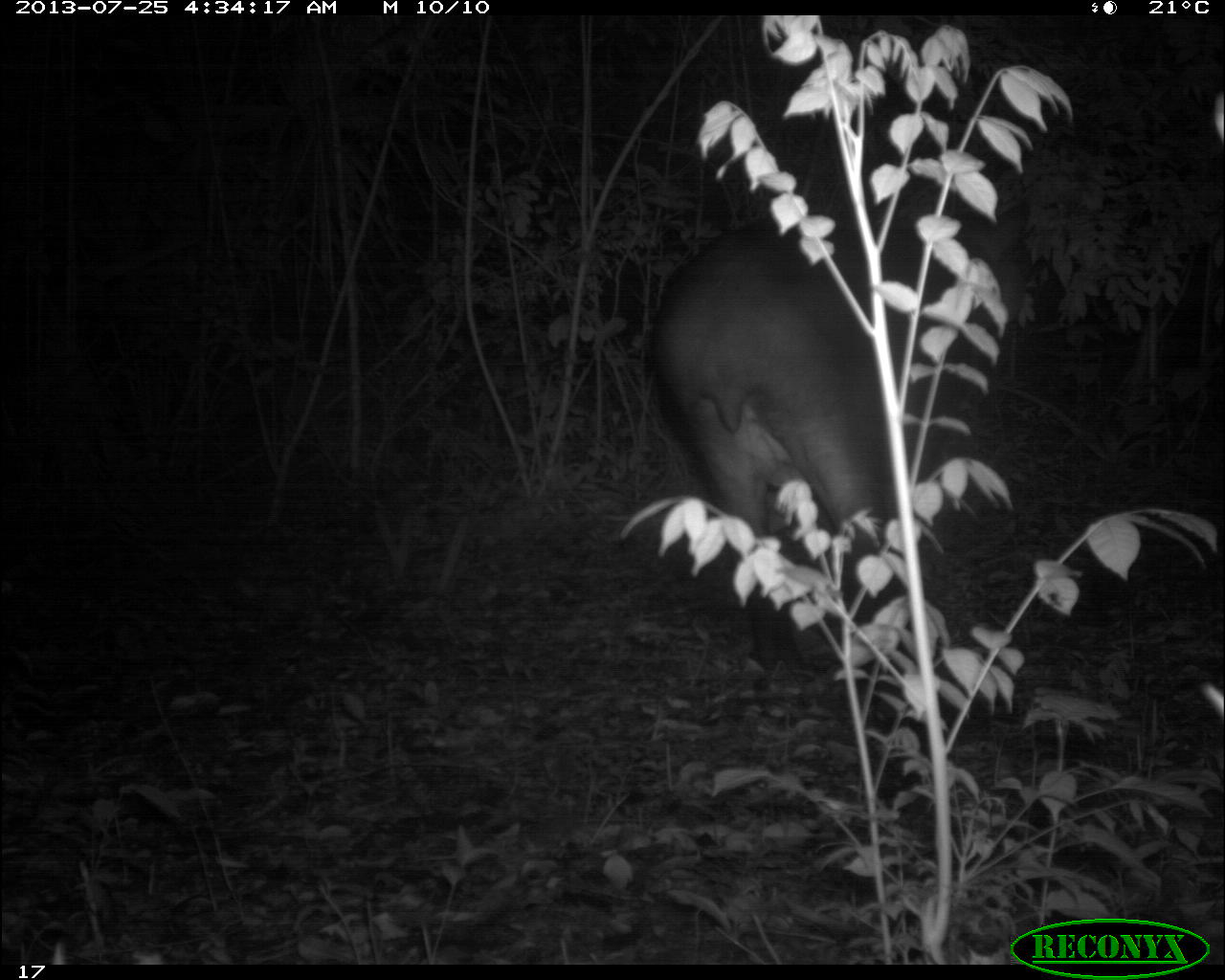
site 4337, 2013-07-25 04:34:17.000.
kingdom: Animalia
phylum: Chordata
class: Mammalia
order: Perissodactyla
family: Tapiridae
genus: Tapirus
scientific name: Tapirus bairdii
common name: baird's tapir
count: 1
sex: female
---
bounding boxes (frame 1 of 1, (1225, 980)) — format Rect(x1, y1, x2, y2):
tapirus bairdii: Rect(644, 198, 1030, 671)